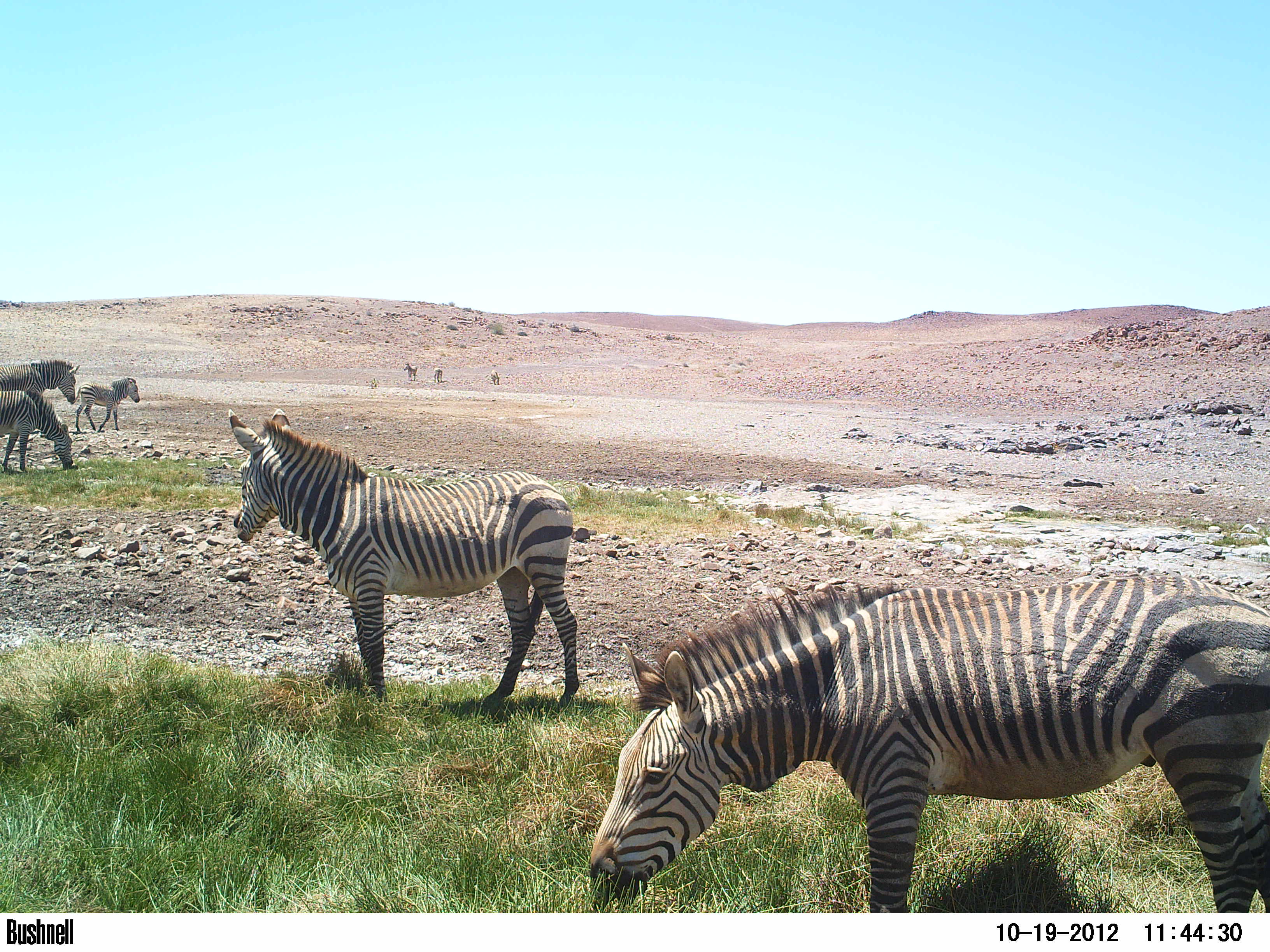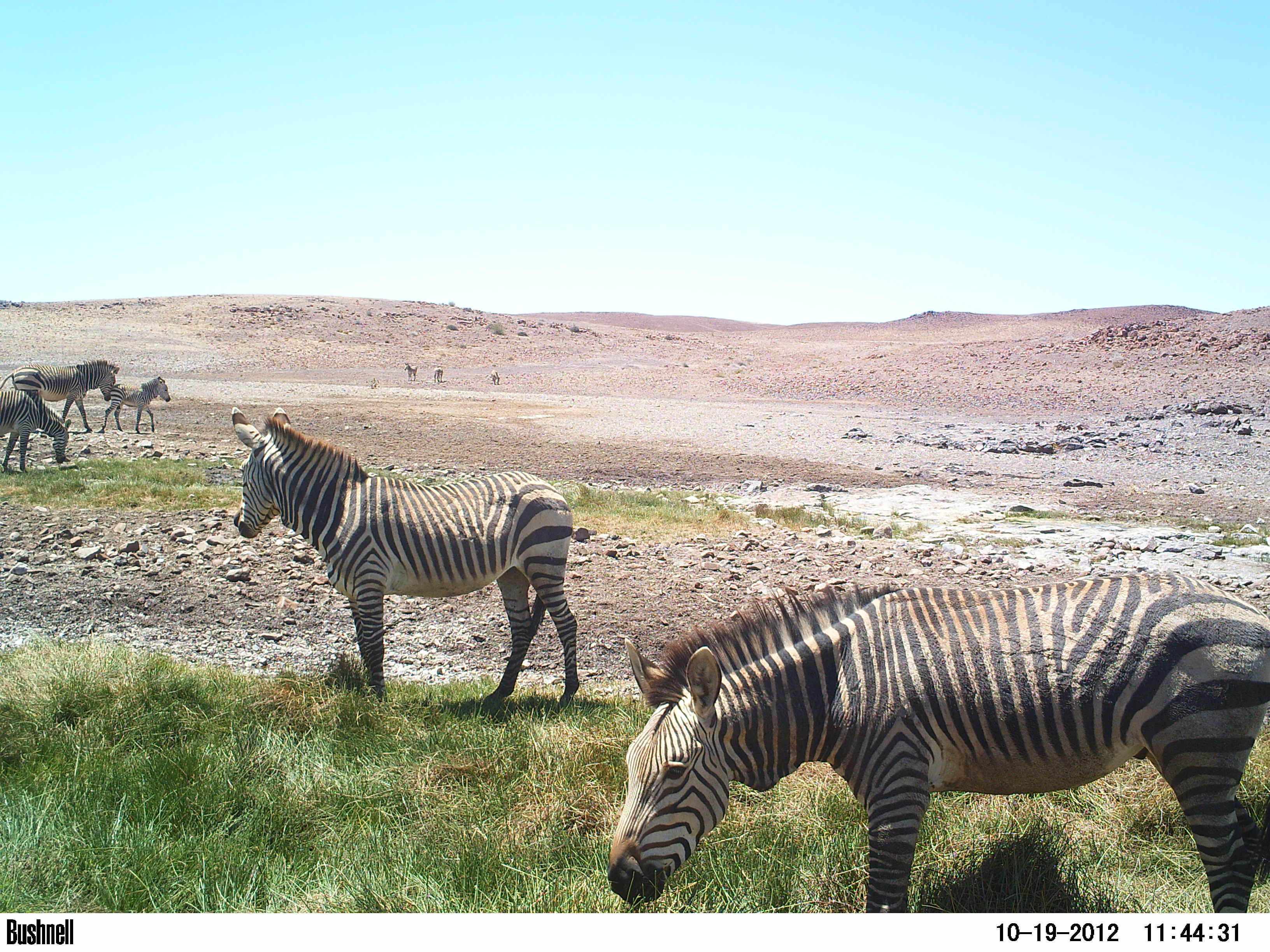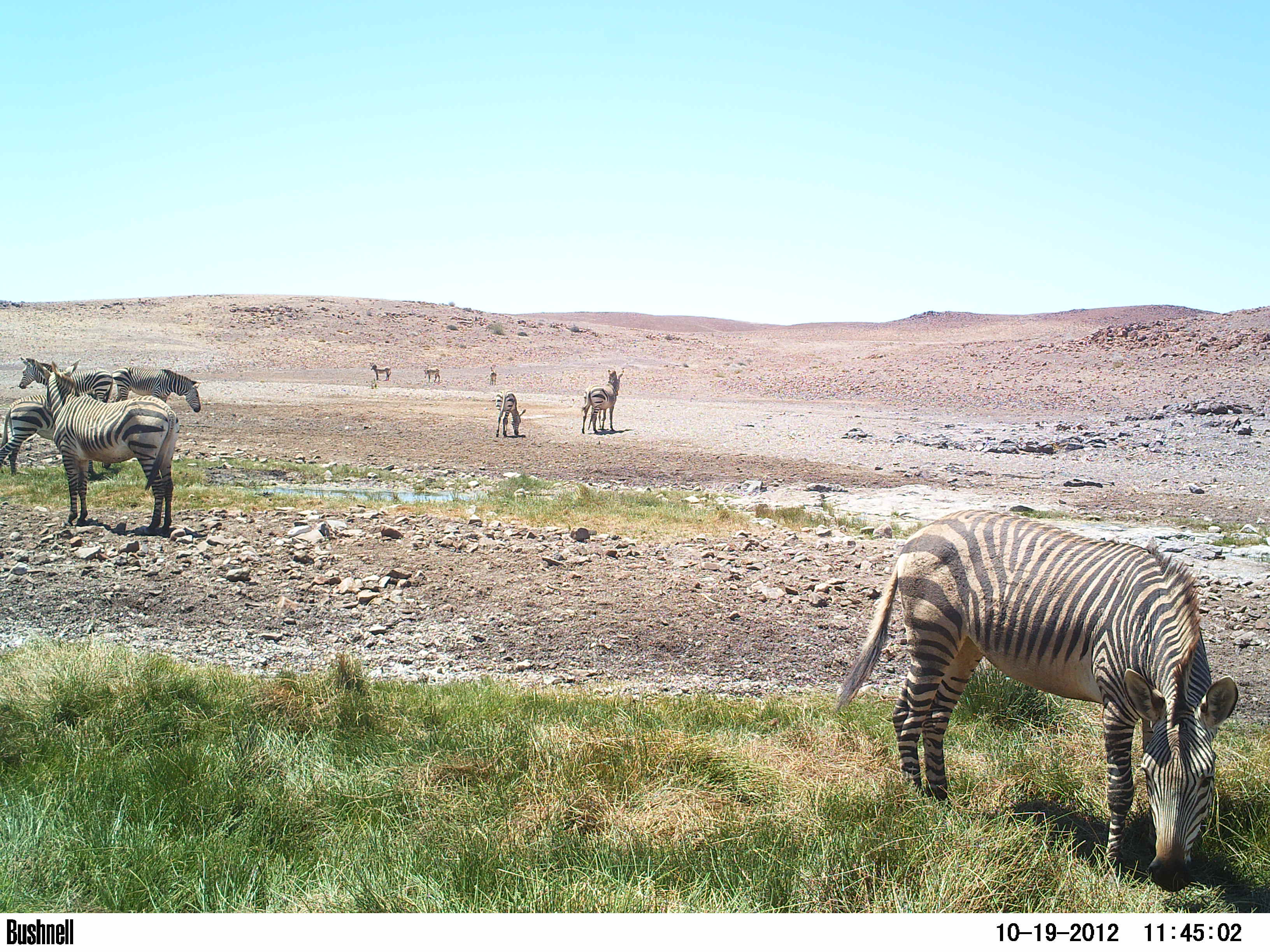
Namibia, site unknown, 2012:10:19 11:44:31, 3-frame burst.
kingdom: Animalia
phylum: Chordata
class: Mammalia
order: Perissodactyla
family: Equidae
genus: Equus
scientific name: Equus zebra hartmannae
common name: hartmann's mountain zebra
Equus zebra hartmannae (hartmann's mountain zebra).